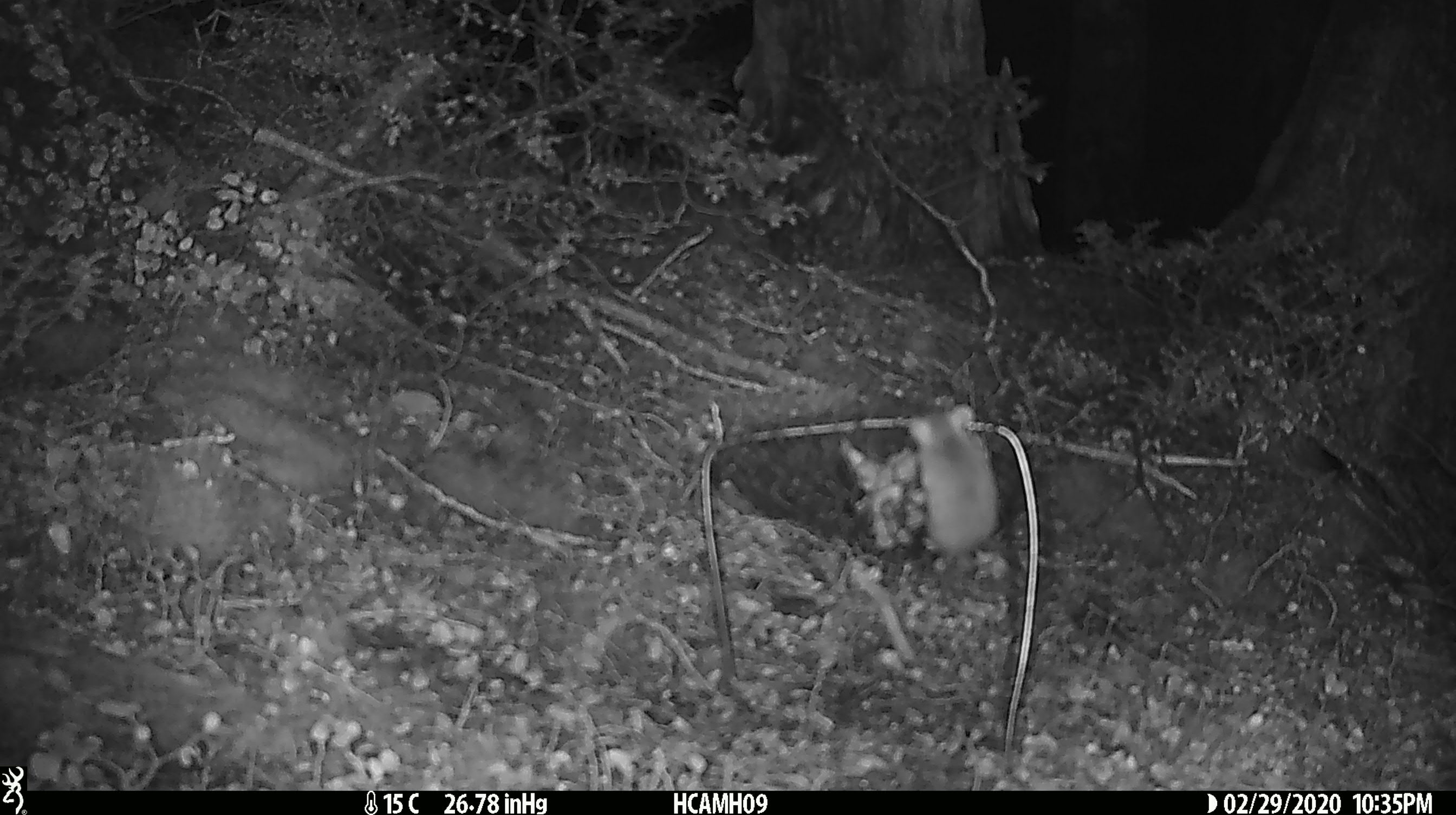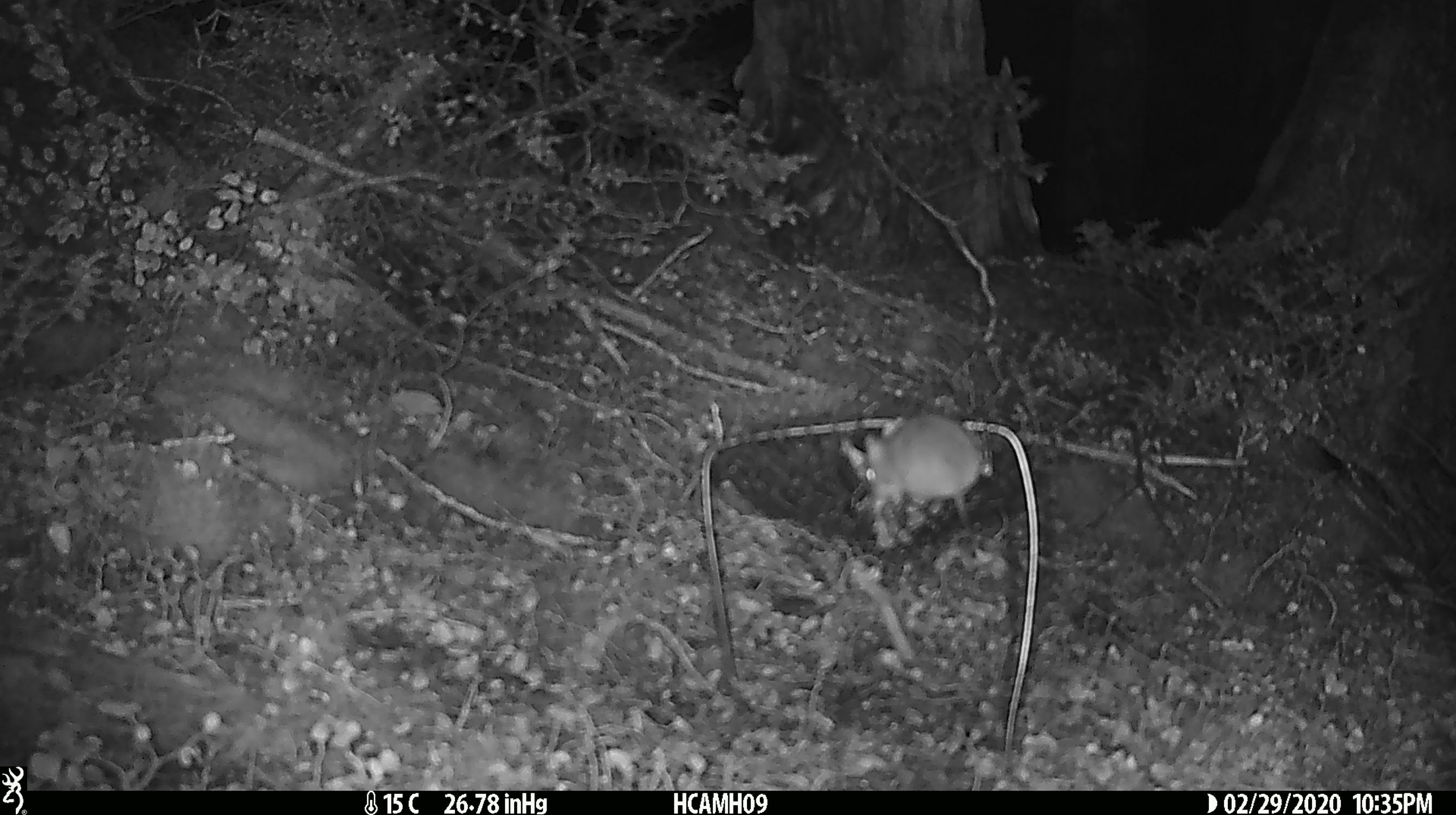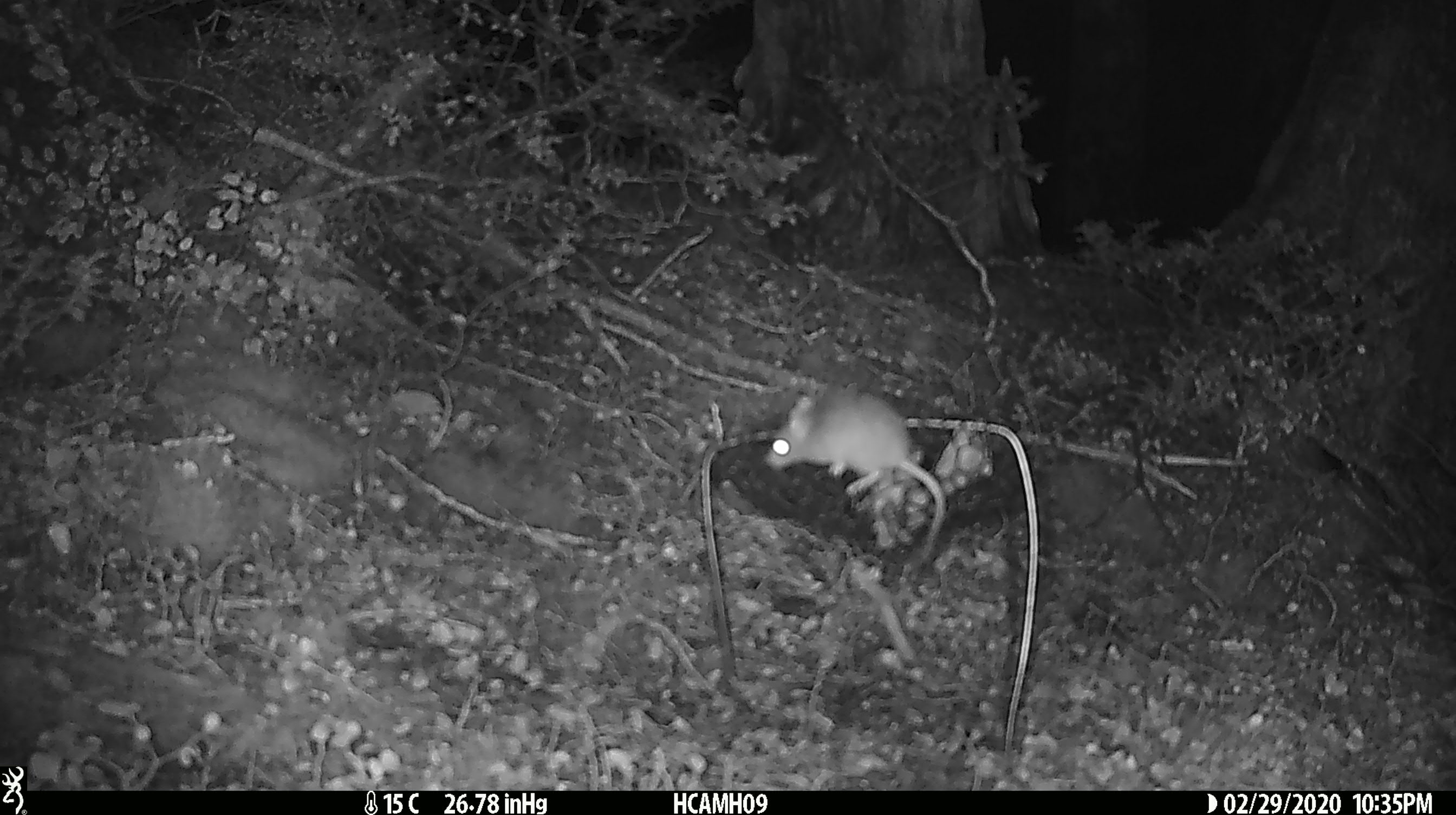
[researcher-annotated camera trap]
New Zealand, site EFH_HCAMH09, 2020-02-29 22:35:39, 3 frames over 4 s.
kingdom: Animalia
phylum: Chordata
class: Mammalia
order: Rodentia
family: Muridae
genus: Mus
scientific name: Mus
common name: mouse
Mouse (Mus).